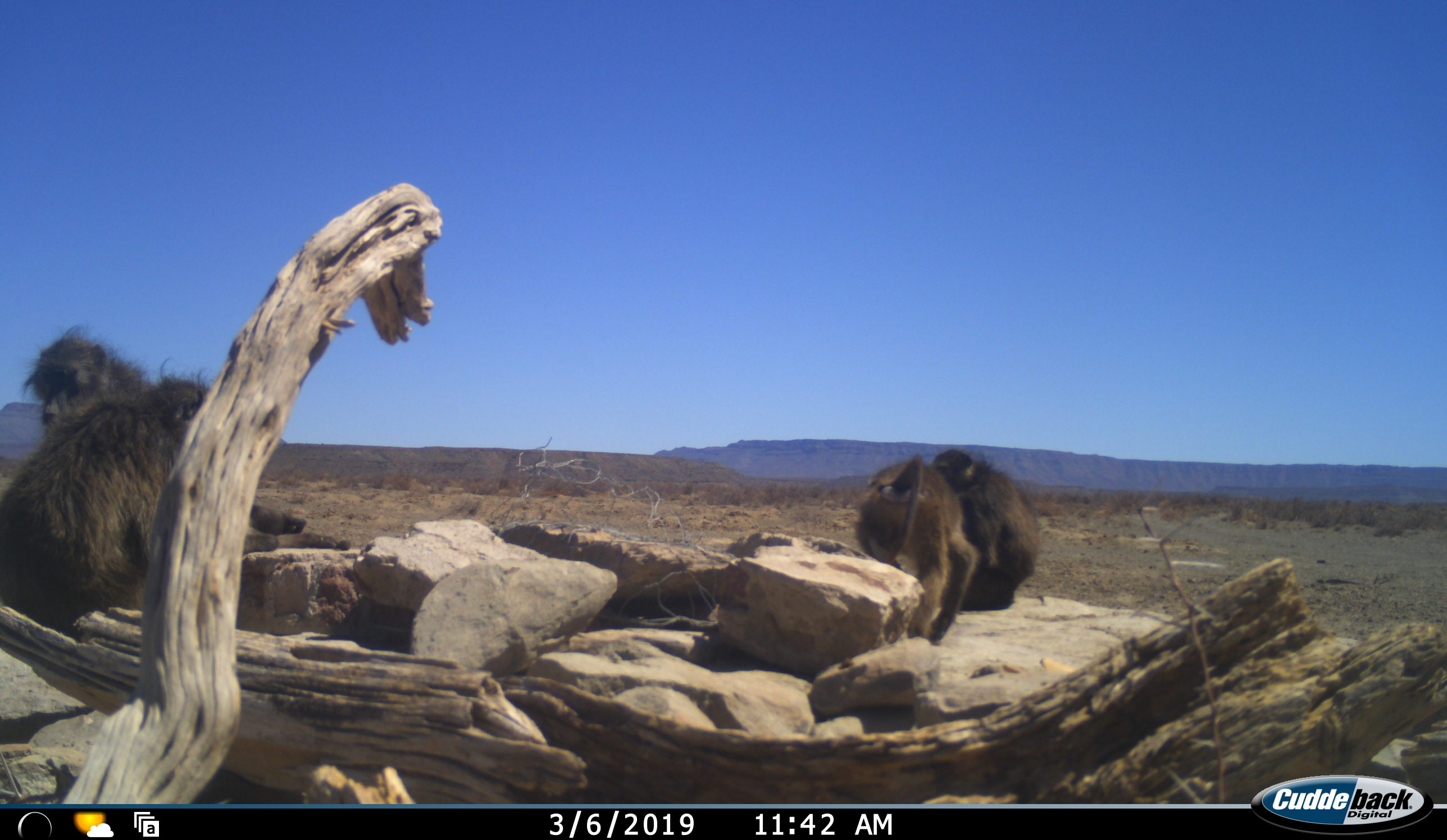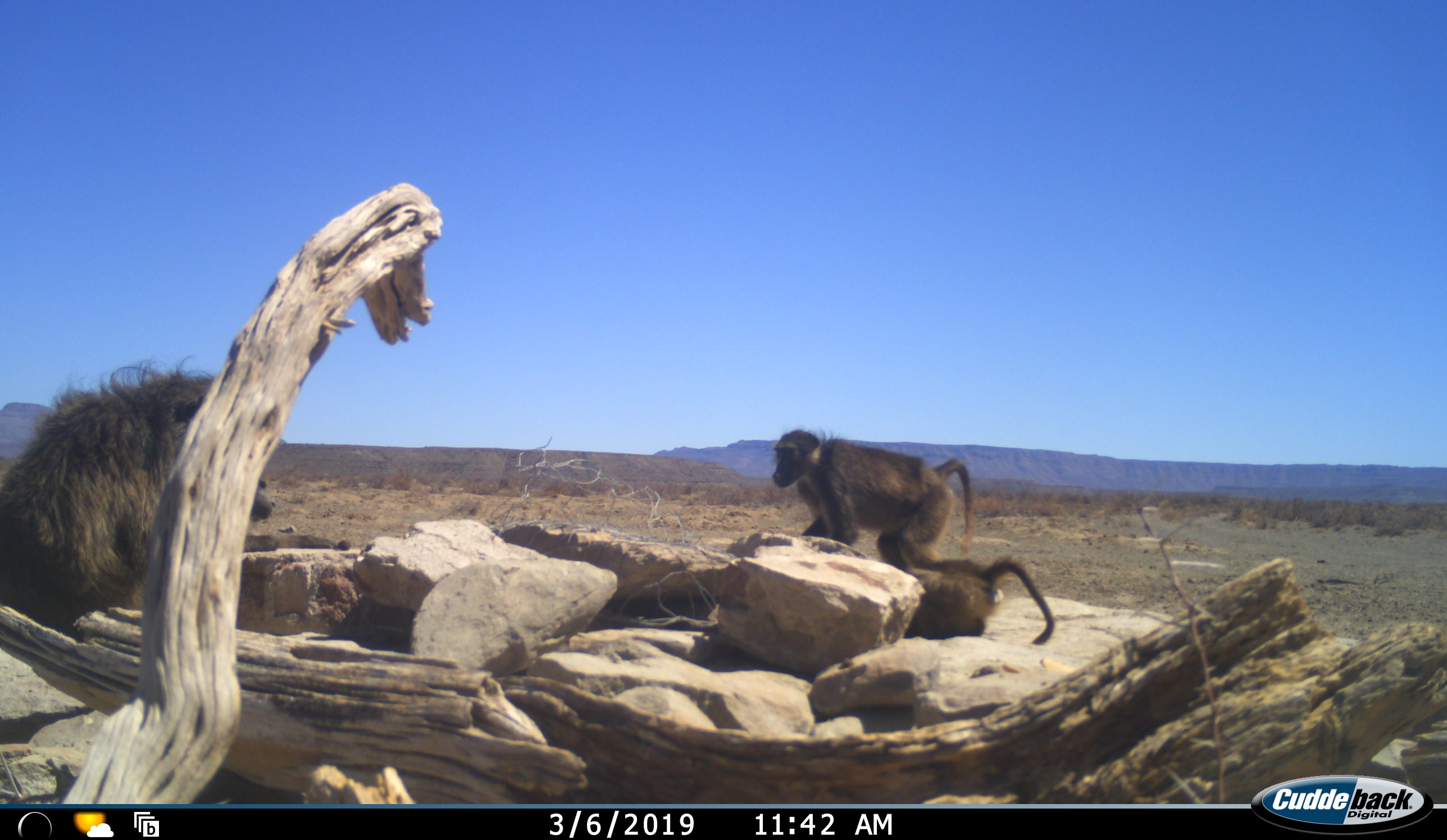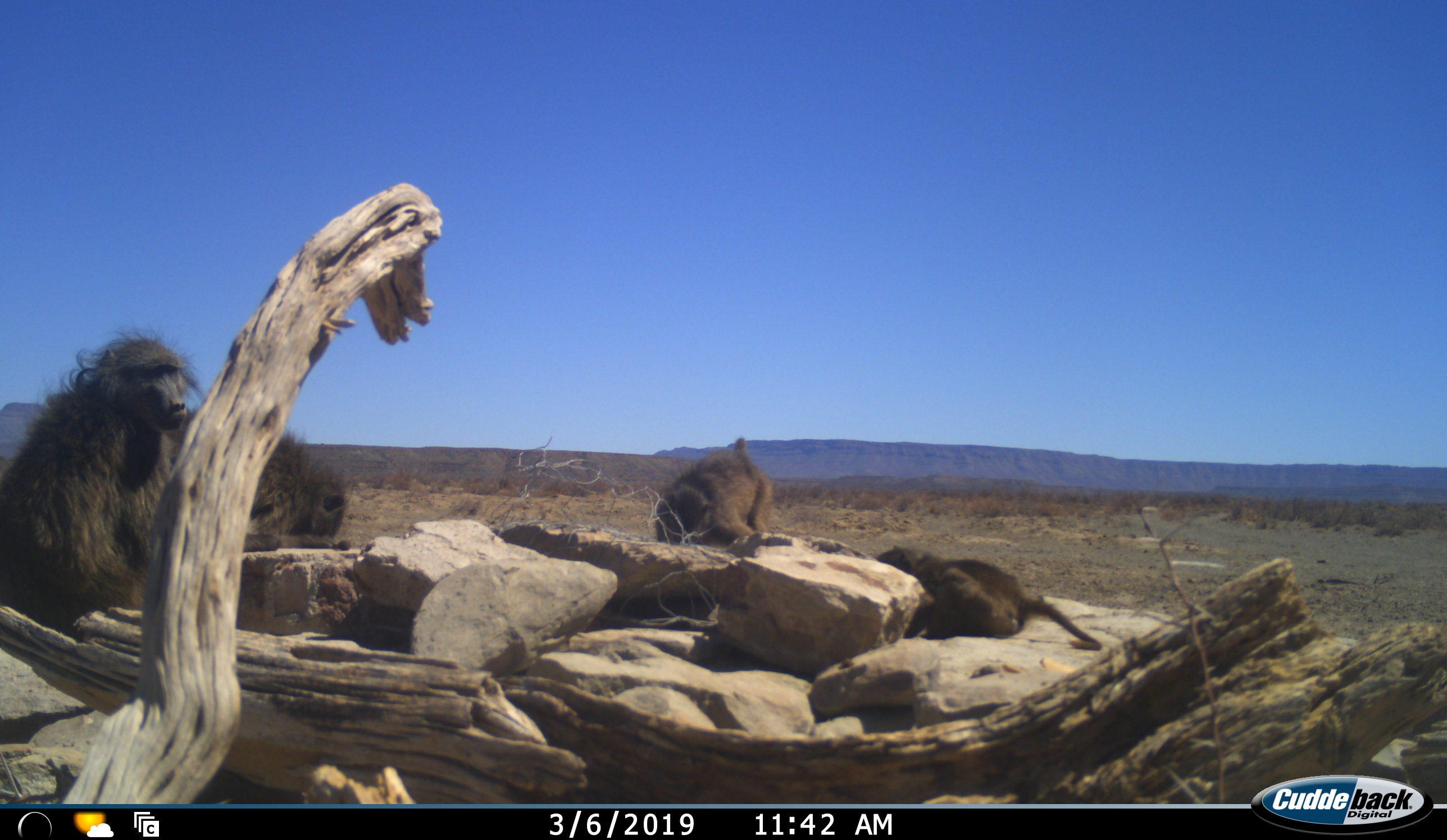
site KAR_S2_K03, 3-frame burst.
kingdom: Animalia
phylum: Chordata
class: Mammalia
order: Primates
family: Cercopithecidae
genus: Papio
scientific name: Papio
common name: baboon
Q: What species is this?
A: Baboon (Papio).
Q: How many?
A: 4.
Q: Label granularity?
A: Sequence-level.